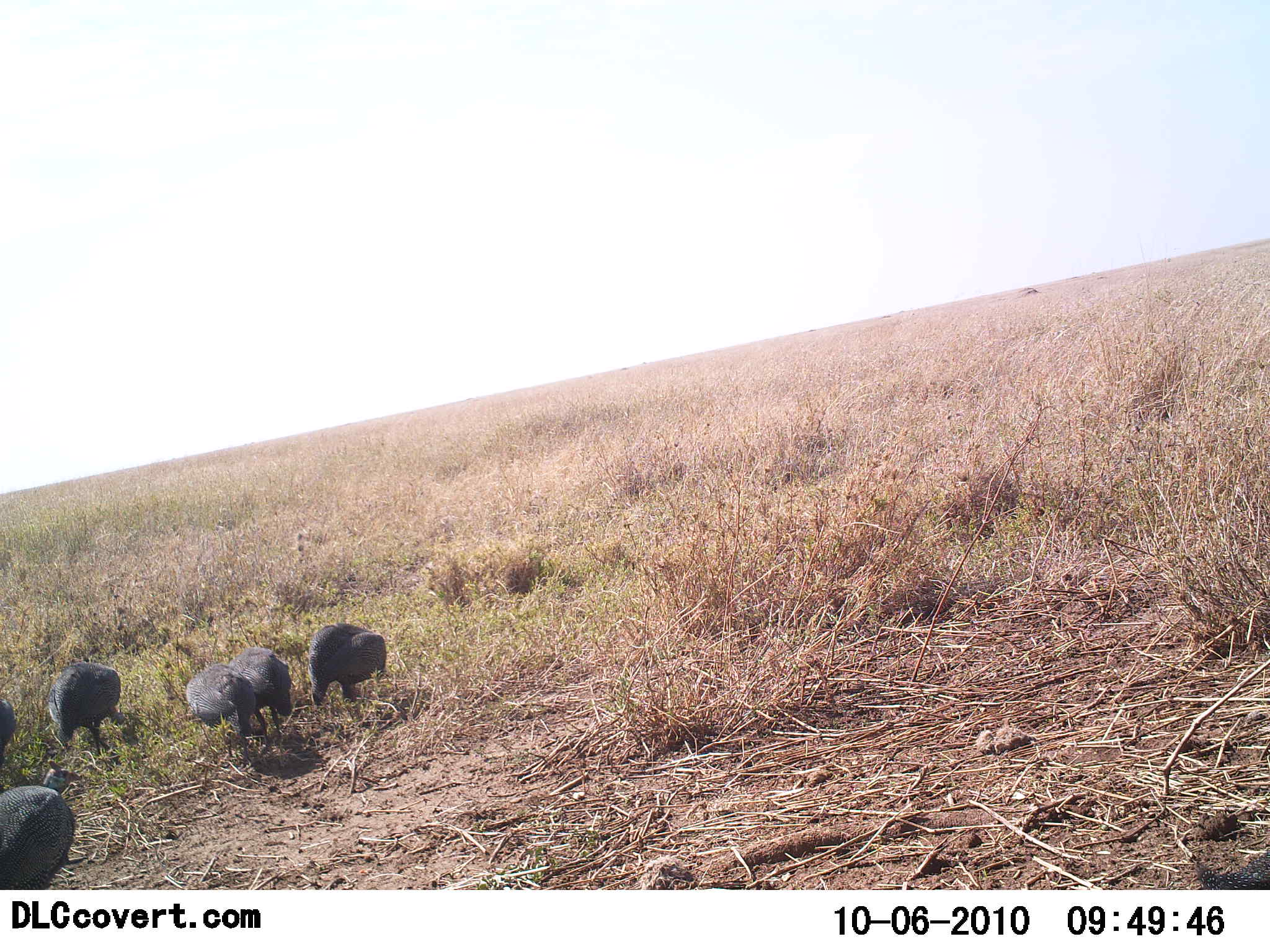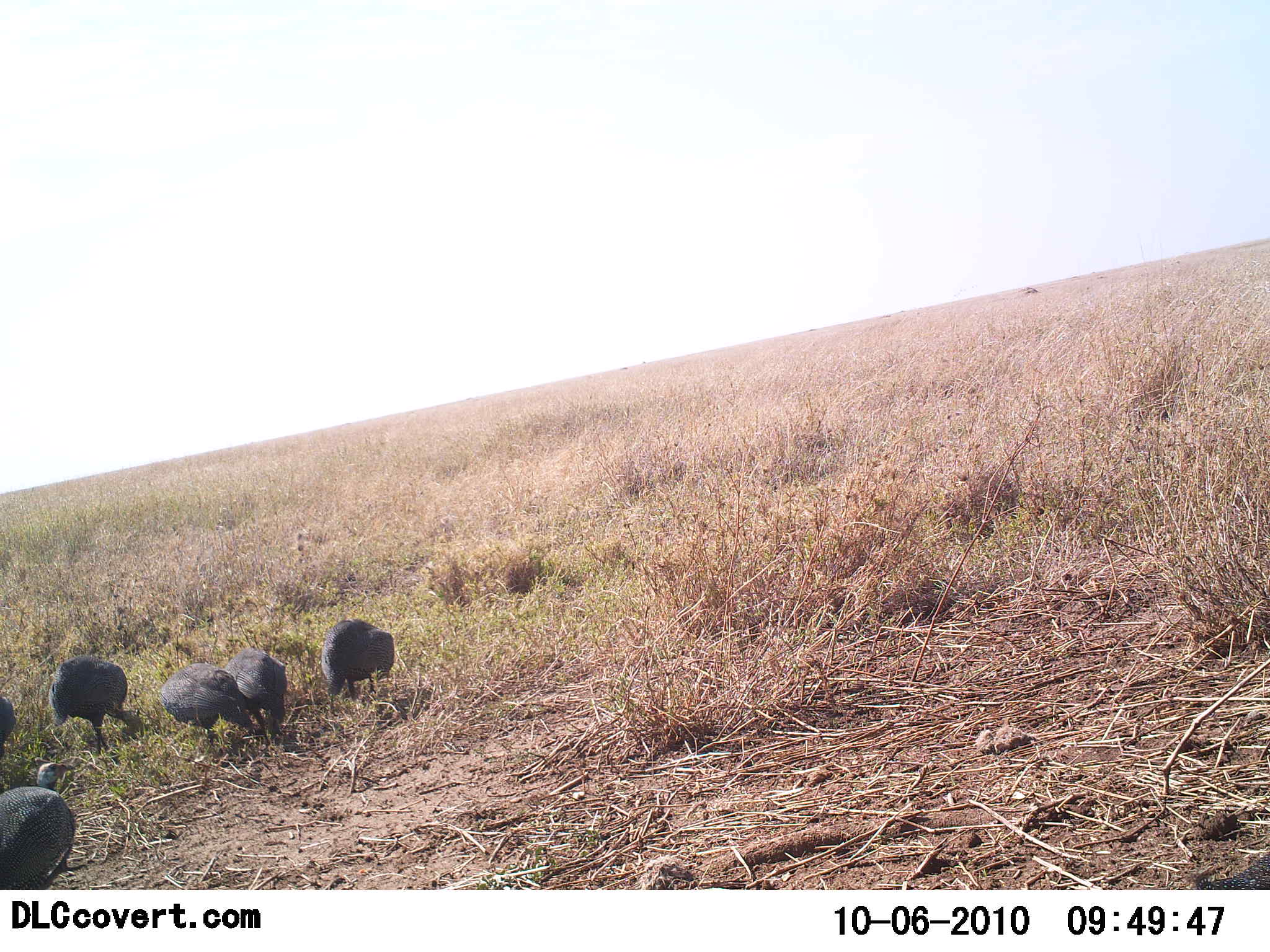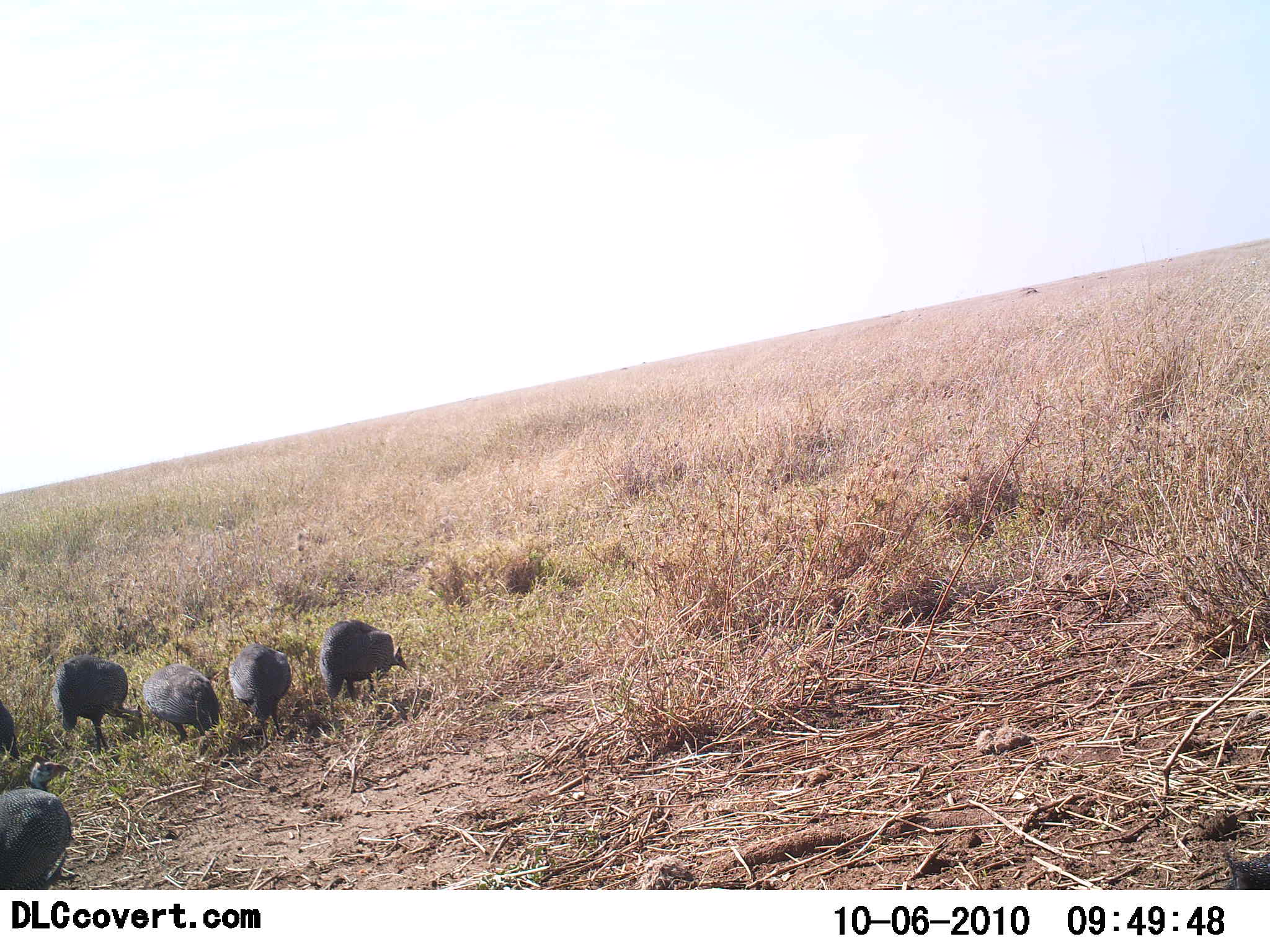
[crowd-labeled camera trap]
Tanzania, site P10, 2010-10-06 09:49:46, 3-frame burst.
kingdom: Animalia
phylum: Chordata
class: Aves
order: Galliformes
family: Numididae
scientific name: Numididae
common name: guinea fowl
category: guineafowl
Guineafowl (guinea fowl) (Numididae), count 6. Behavior (volunteer vote fractions): standing 29%, resting 6%, moving 6%, interacting 0%. Young present (vote fraction): 0%. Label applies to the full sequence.